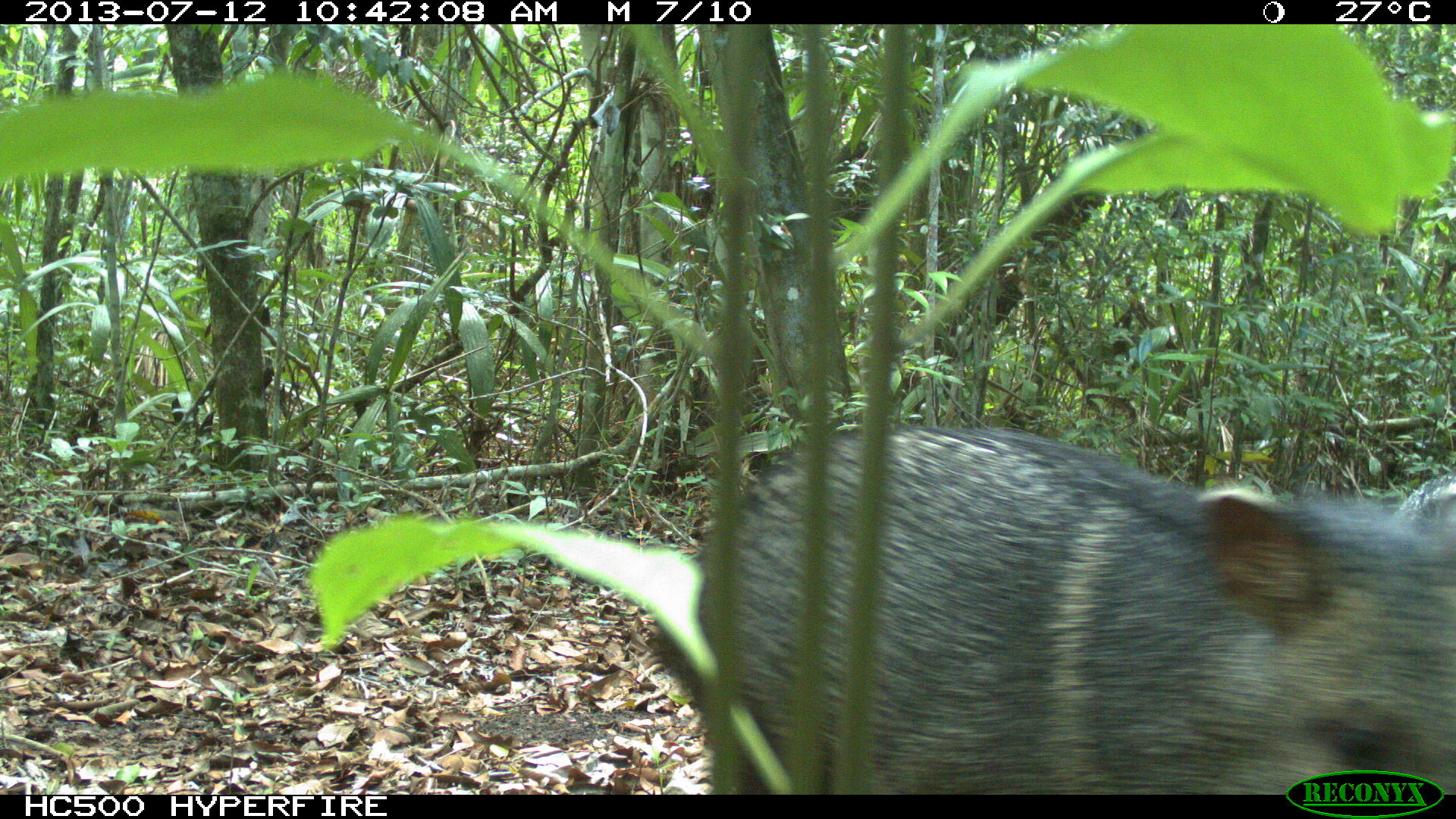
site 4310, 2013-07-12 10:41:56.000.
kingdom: Animalia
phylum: Chordata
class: Mammalia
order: Artiodactyla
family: Tayassuidae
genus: Pecari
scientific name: Pecari tajacu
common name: collared peccary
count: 13